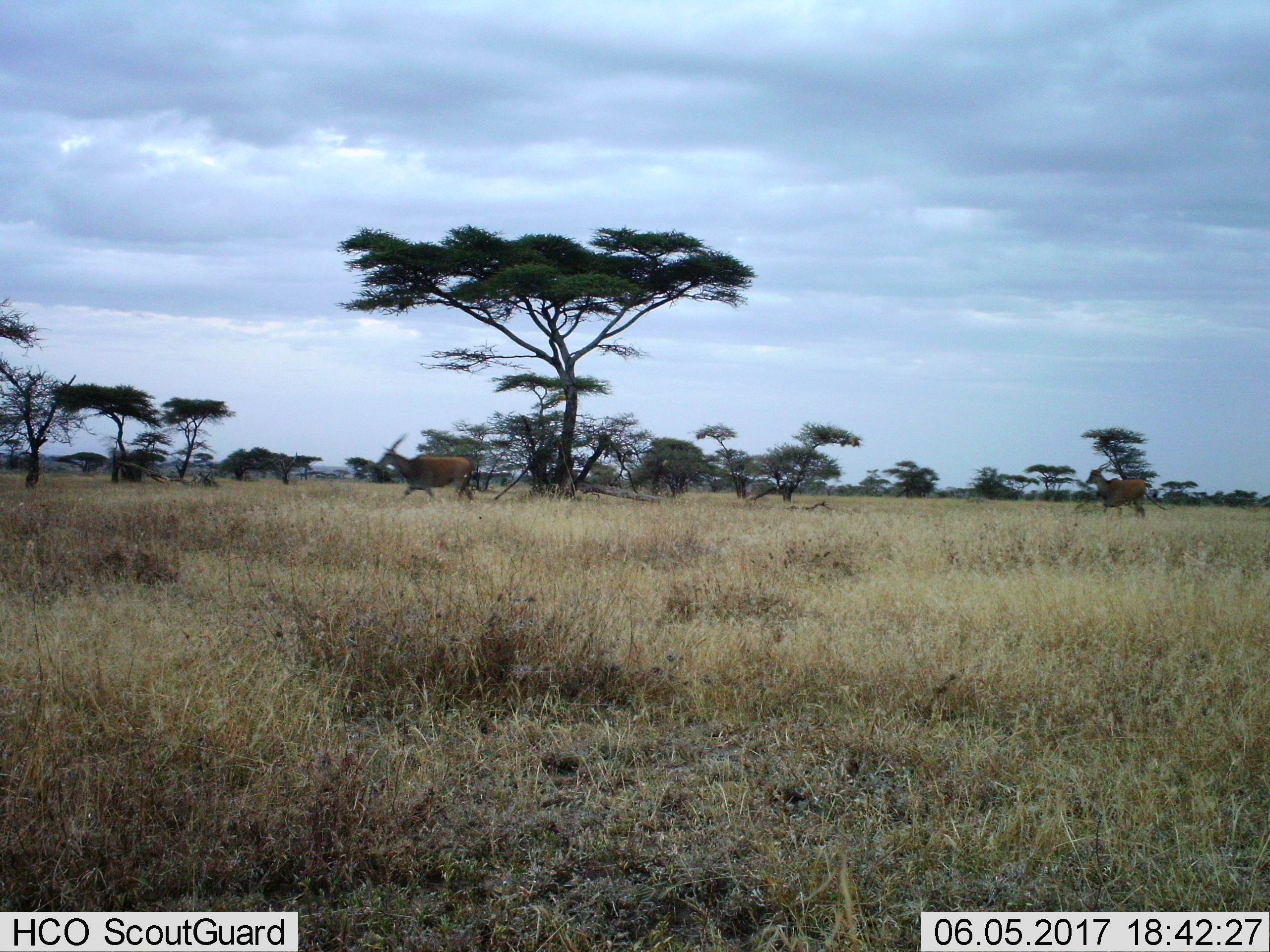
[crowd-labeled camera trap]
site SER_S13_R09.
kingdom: Animalia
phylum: Chordata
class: Mammalia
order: Artiodactyla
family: Bovidae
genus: Tragelaphus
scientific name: Tragelaphus oryx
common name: eland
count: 2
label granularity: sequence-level